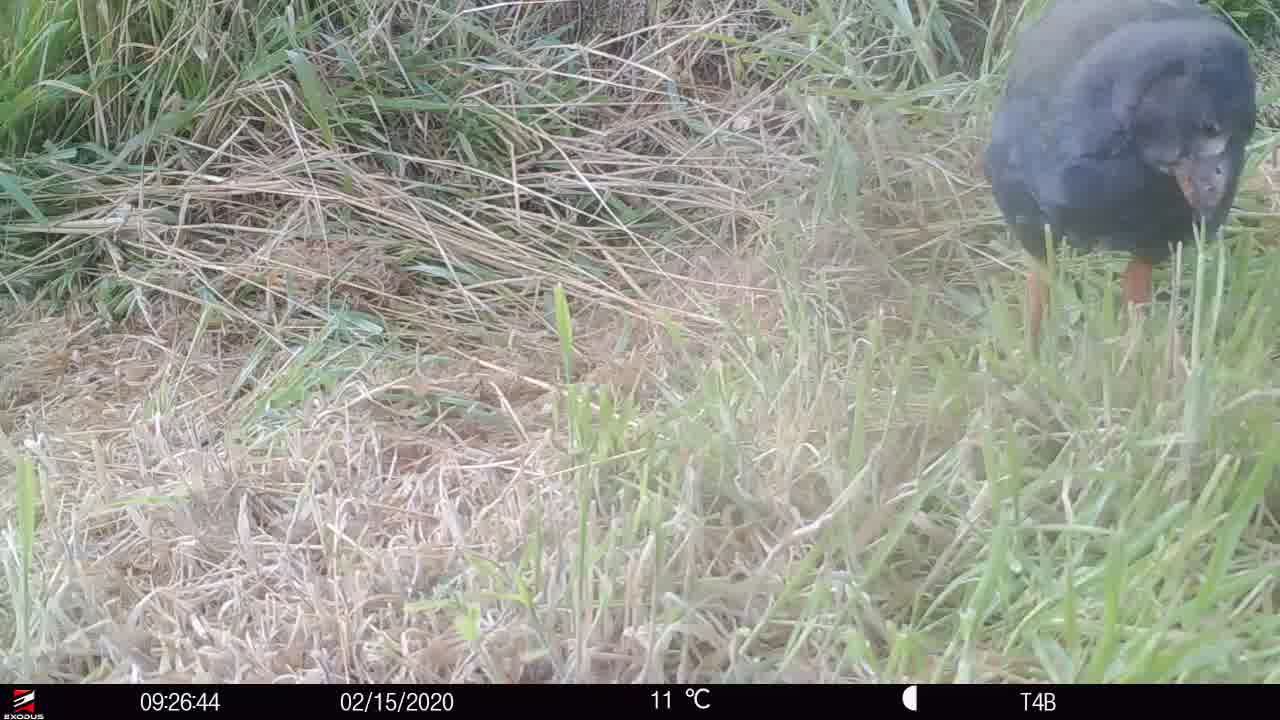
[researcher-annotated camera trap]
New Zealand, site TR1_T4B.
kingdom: Animalia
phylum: Chordata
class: Aves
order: Gruiformes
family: Rallidae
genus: Porphyrio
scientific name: Porphyrio mantelli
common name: takahe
Takahe (Porphyrio mantelli).